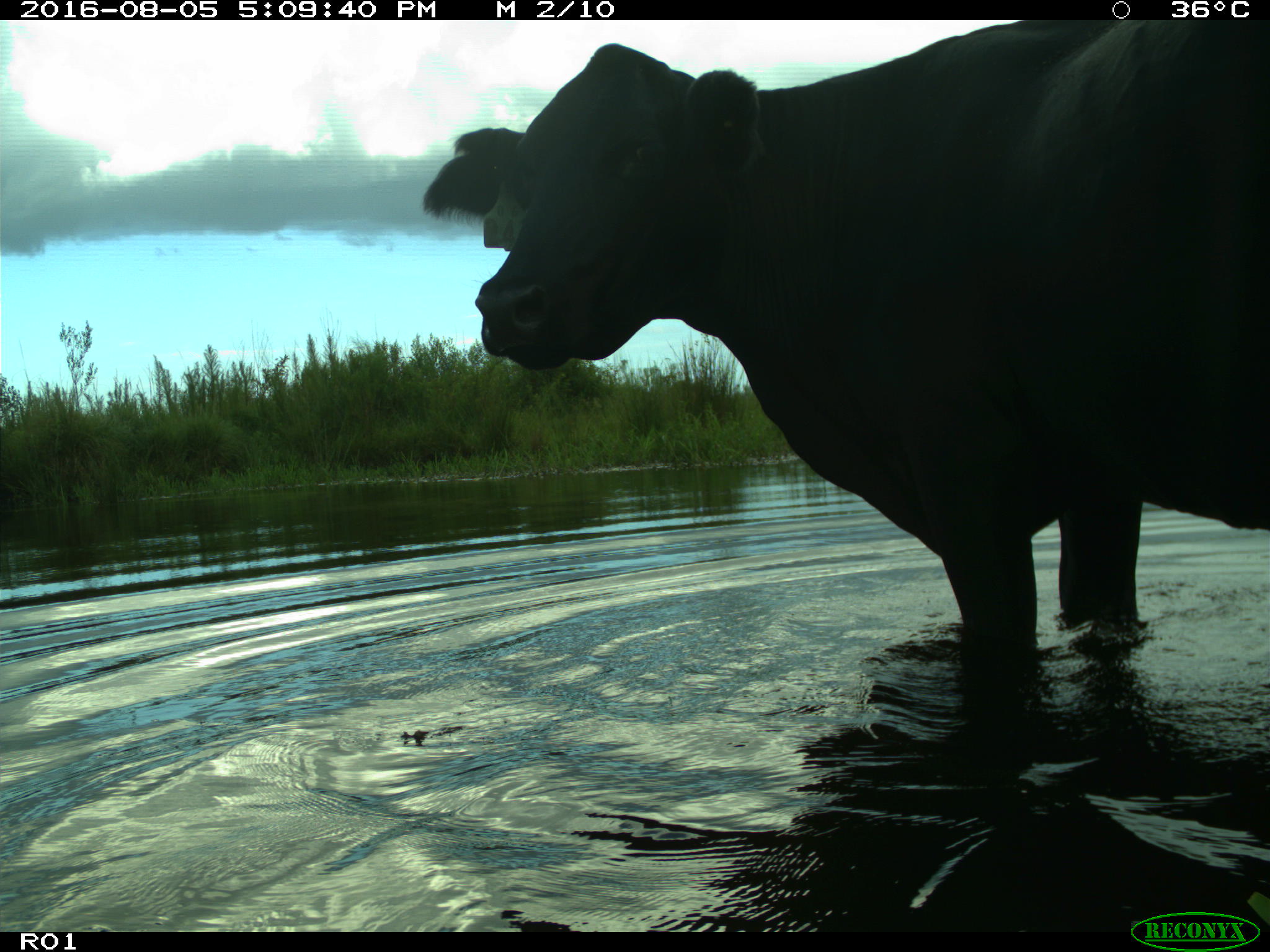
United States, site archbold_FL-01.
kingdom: Animalia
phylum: Chordata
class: Mammalia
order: Artiodactyla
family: Bovidae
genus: Bos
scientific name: Bos taurus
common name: domestic cow